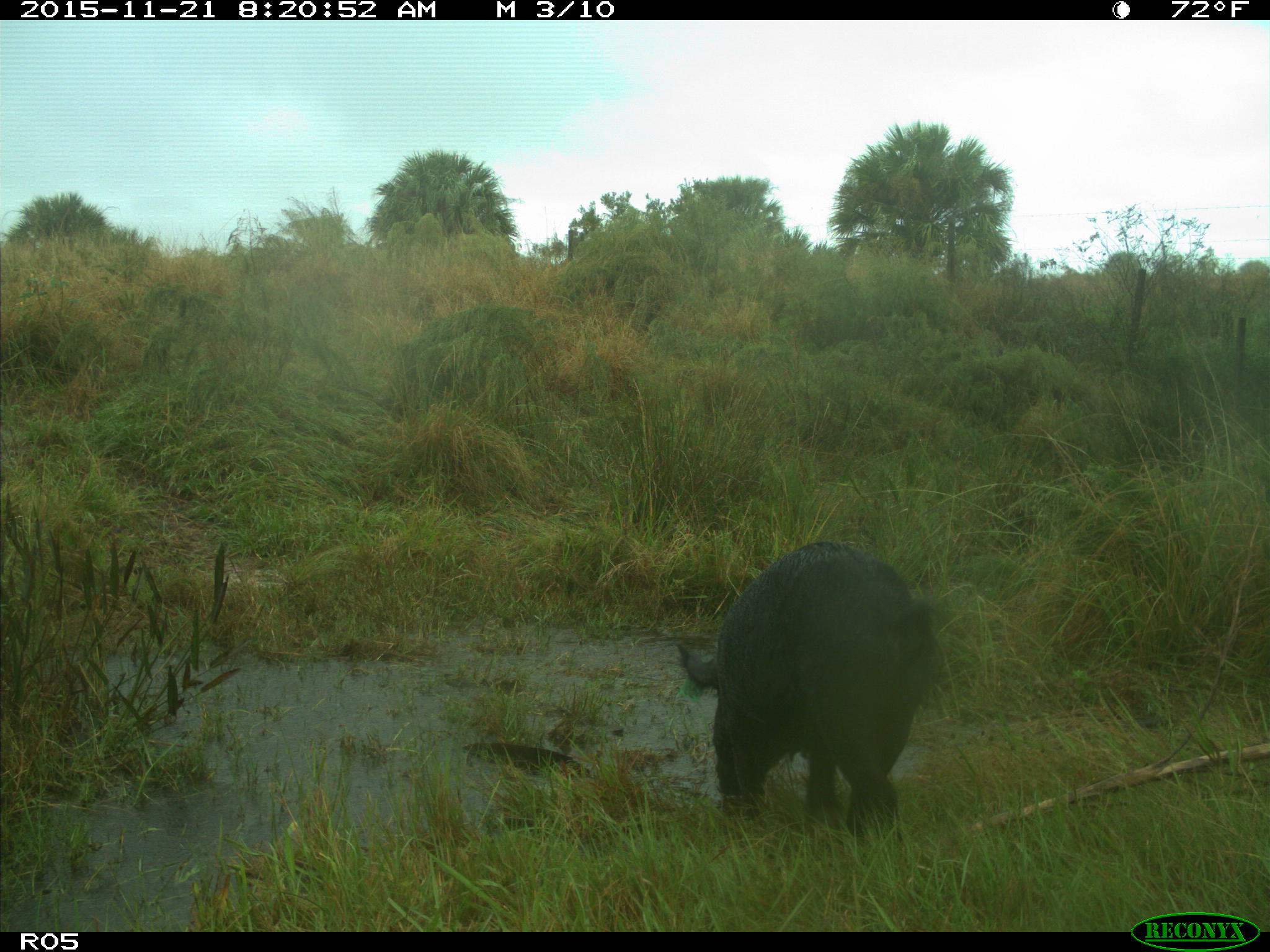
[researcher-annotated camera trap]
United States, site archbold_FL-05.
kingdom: Animalia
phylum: Chordata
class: Mammalia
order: Artiodactyla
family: Suidae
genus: Sus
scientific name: Sus scrofa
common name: wild boar